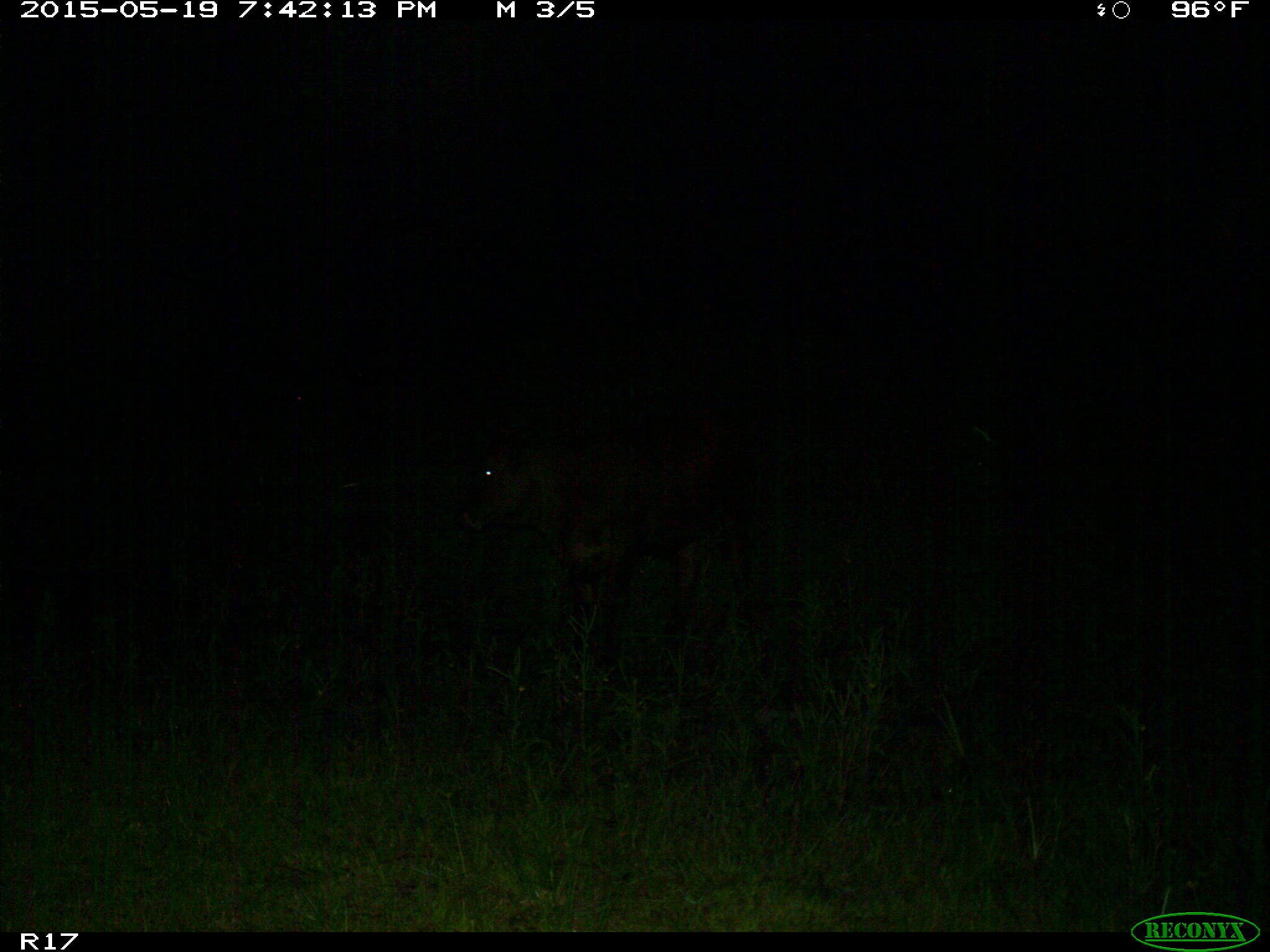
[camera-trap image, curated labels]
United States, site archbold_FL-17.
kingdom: Animalia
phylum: Chordata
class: Mammalia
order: Artiodactyla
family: Bovidae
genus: Bos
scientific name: Bos taurus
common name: domestic cow